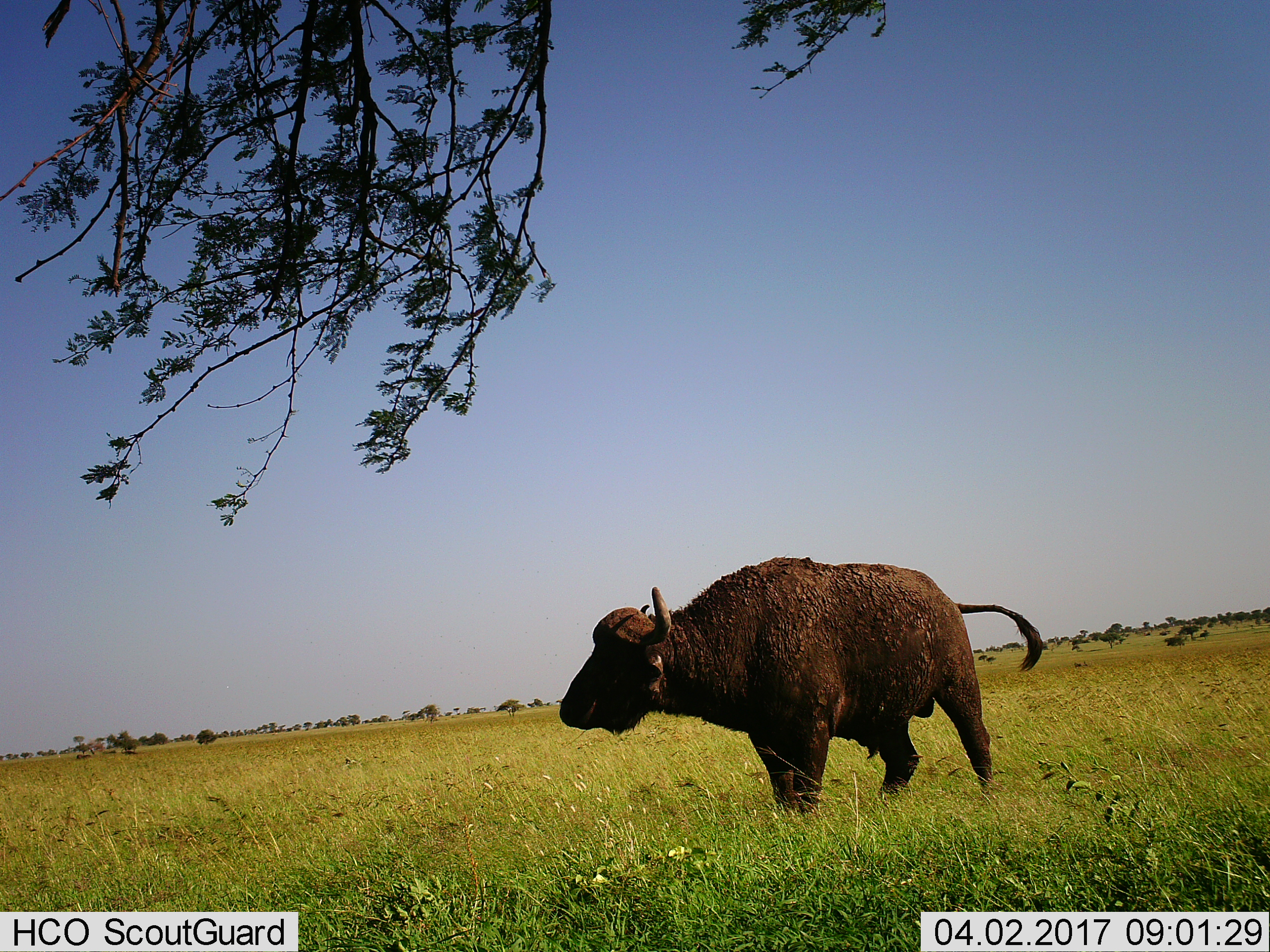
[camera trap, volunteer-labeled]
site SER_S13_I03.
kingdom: Animalia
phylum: Chordata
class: Mammalia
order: Artiodactyla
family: Bovidae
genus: Syncerus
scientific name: Syncerus caffer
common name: african buffalo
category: buffalo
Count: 1.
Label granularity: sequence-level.